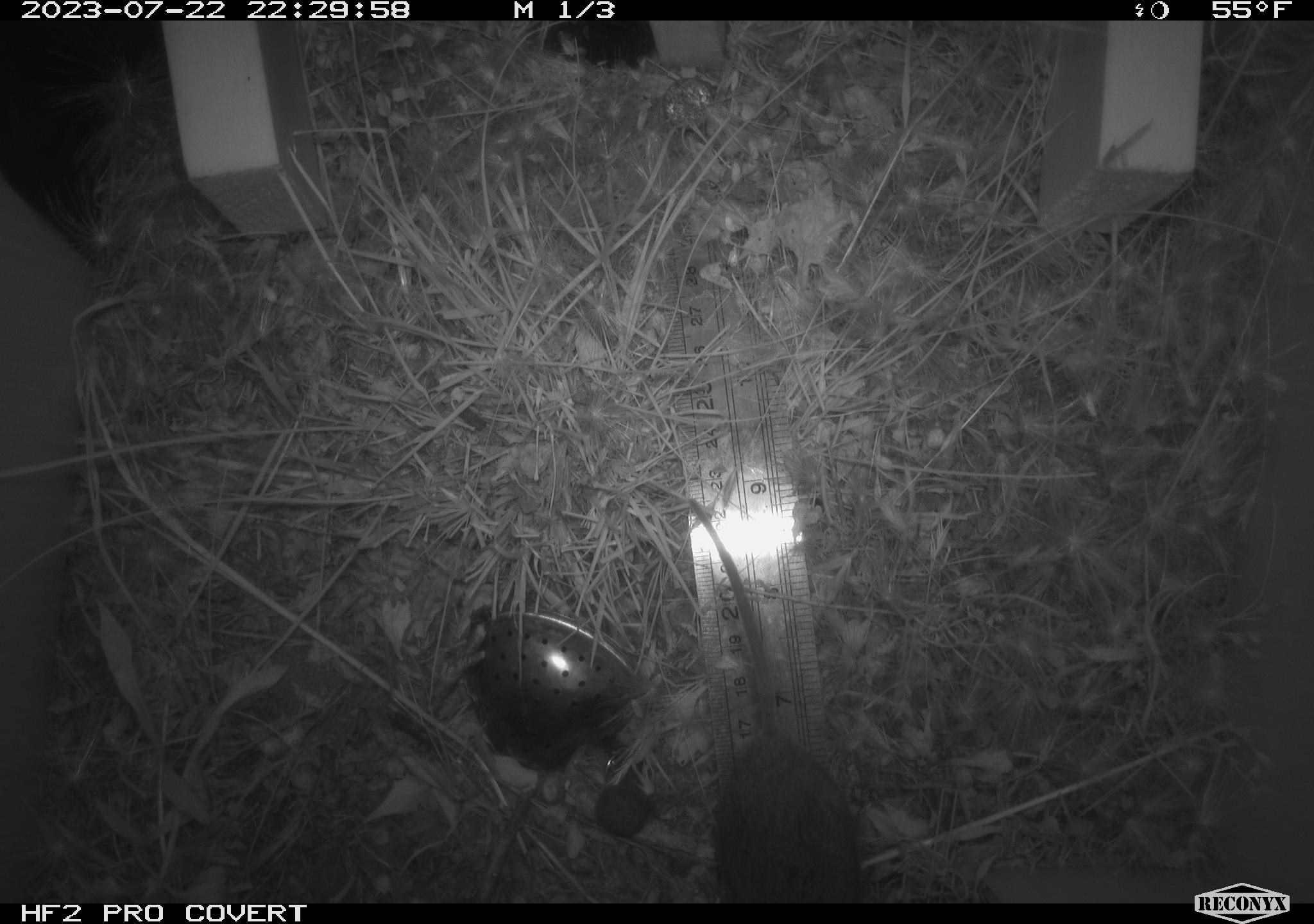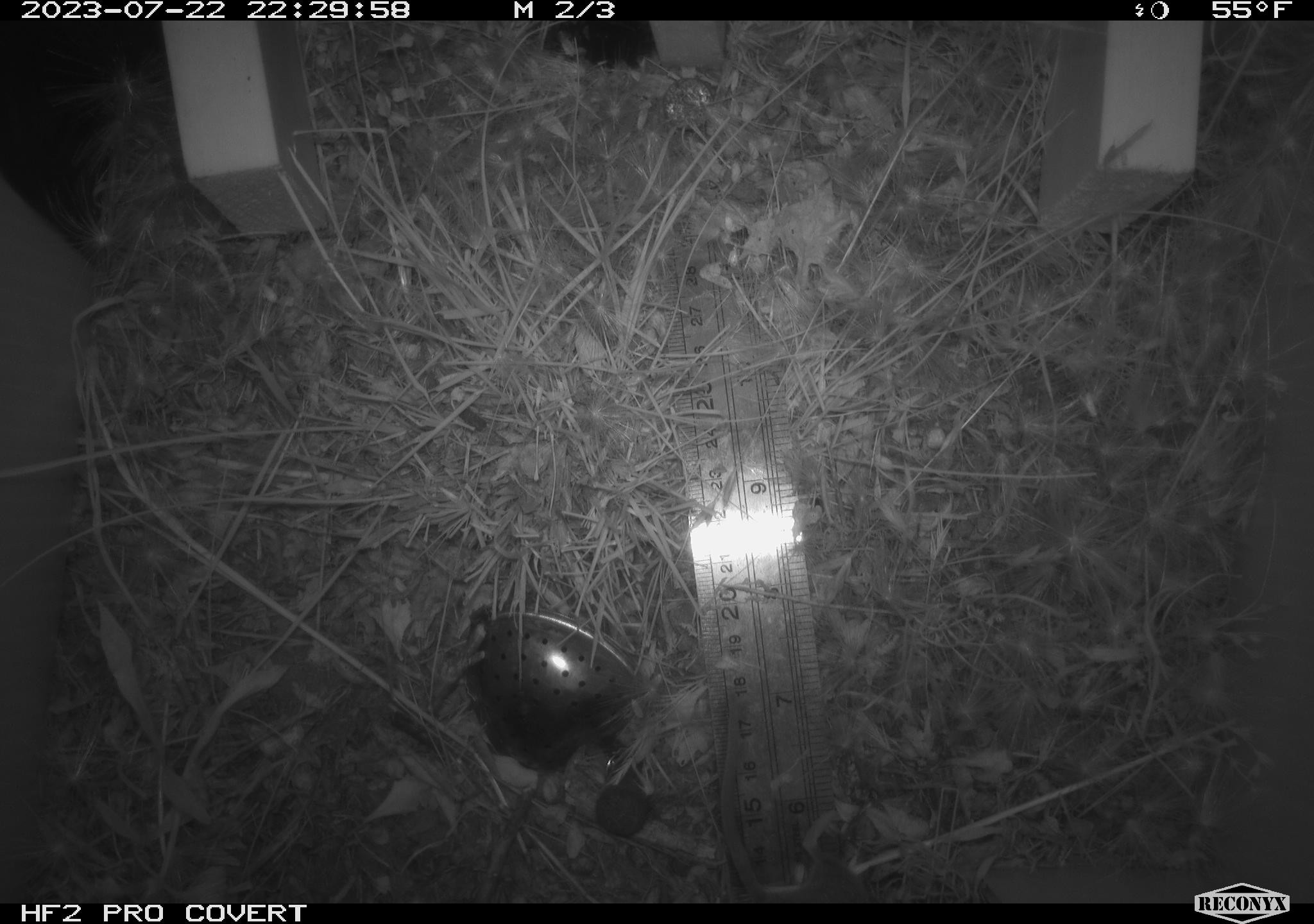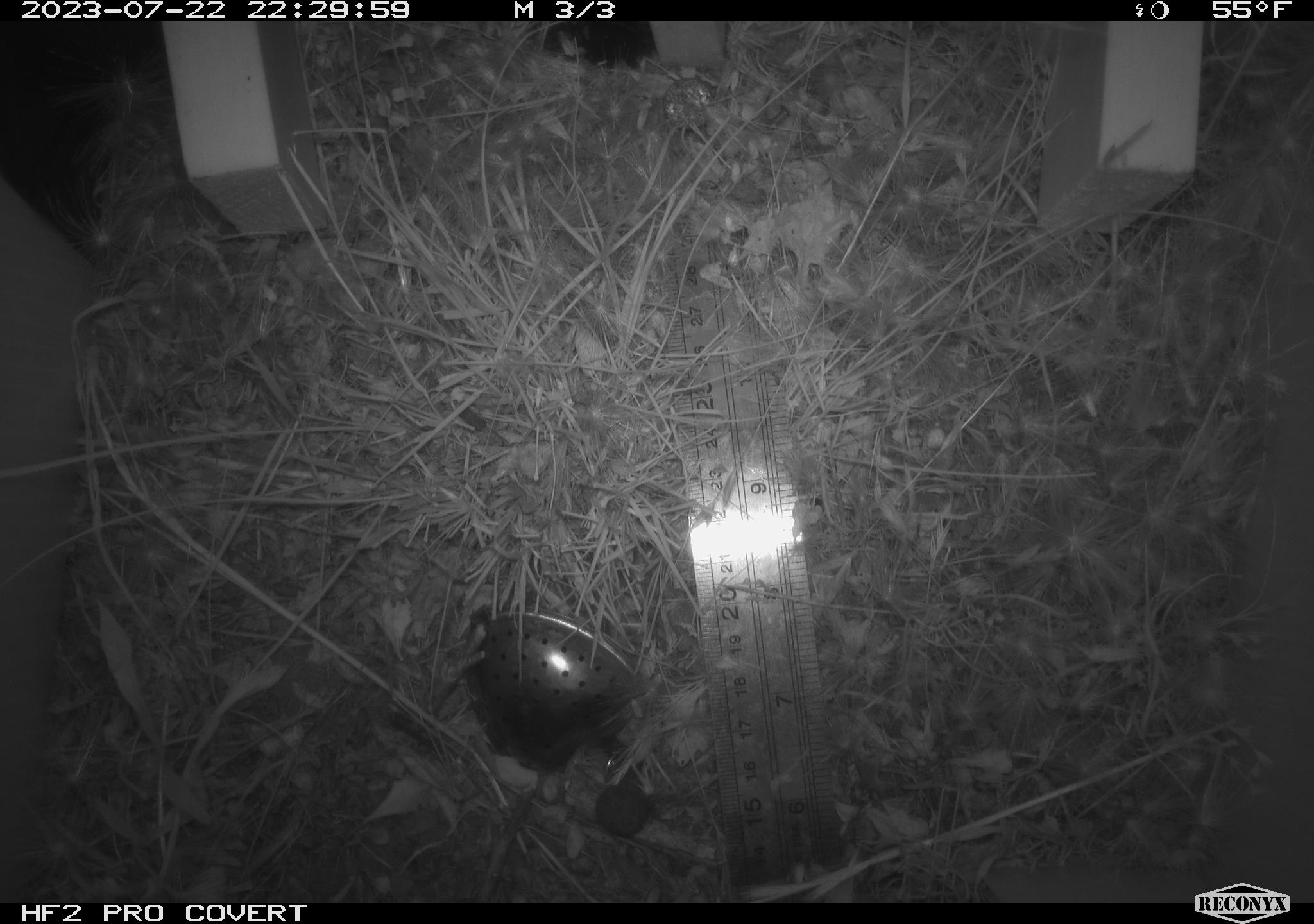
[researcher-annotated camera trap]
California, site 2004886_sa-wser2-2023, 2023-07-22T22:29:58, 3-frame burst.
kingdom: Animalia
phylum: Chordata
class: Mammalia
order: Rodentia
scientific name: Rodentia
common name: mouse species